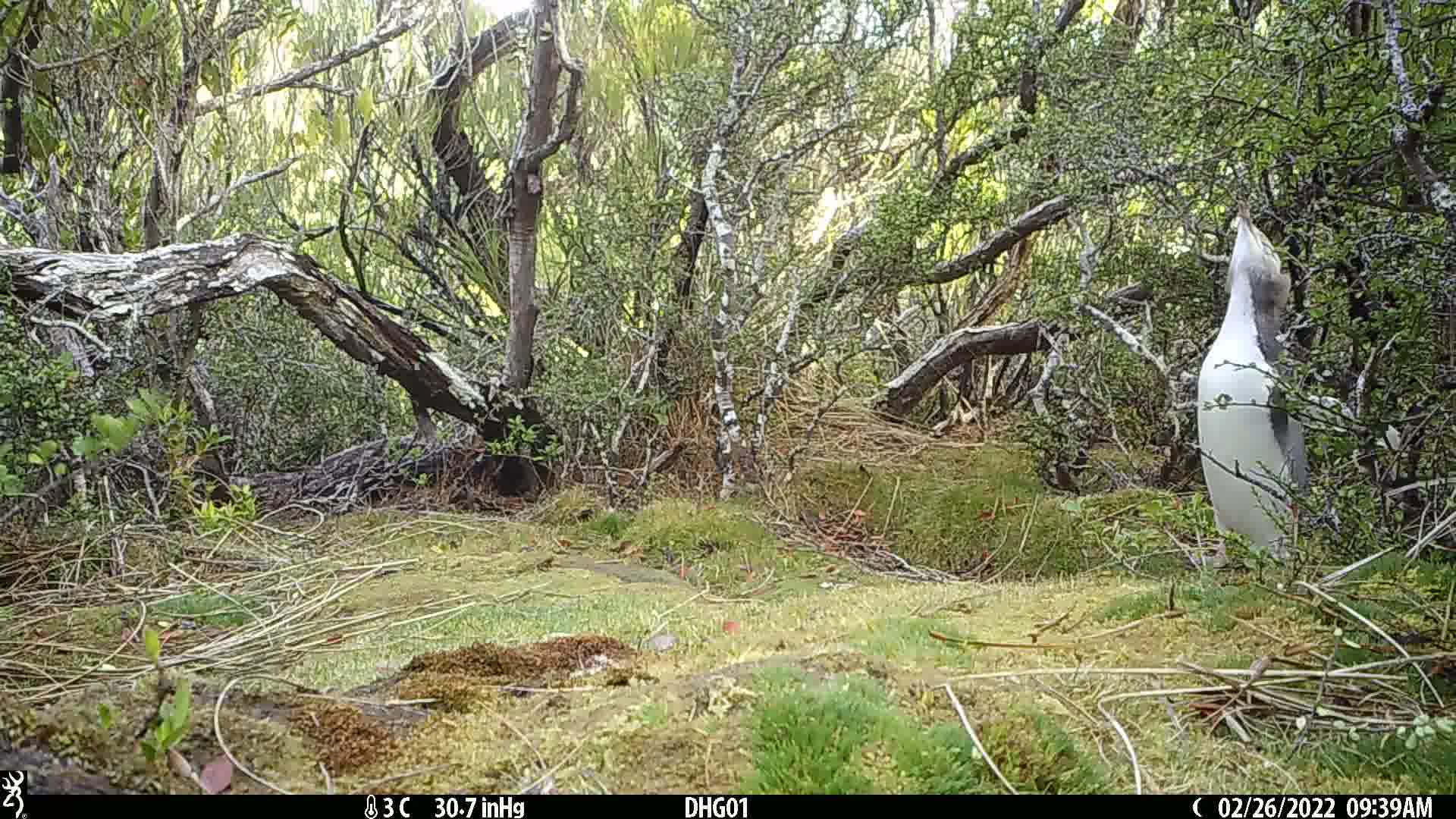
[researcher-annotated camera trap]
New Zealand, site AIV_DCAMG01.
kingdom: Animalia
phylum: Chordata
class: Aves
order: Sphenisciformes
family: Spheniscidae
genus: Megadyptes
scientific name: Megadyptes antipodes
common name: yellow-eyed penguin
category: yellow eyed penguin